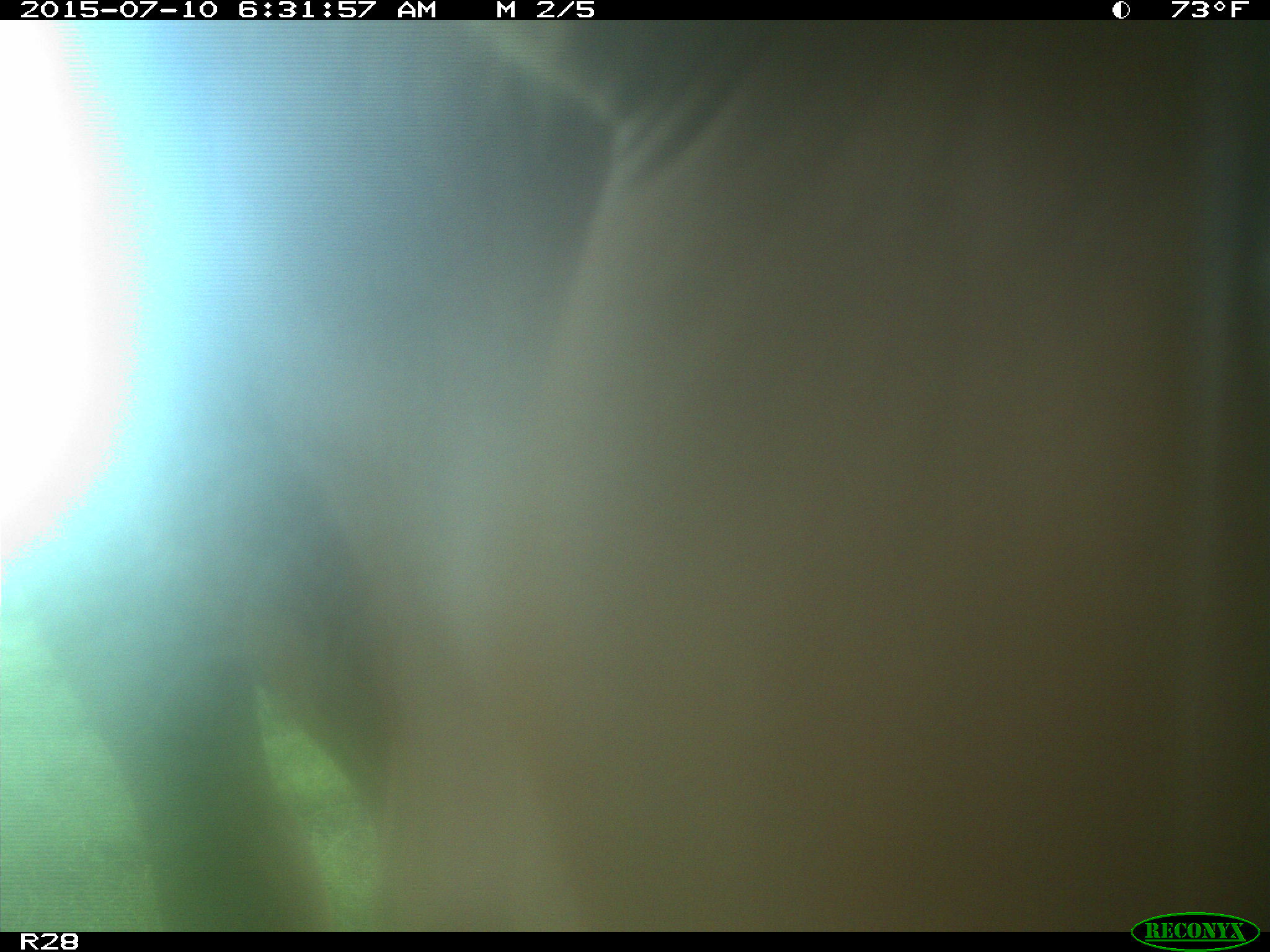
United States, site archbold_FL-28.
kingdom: Animalia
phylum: Chordata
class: Mammalia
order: Artiodactyla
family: Bovidae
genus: Bos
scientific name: Bos taurus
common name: domestic cow